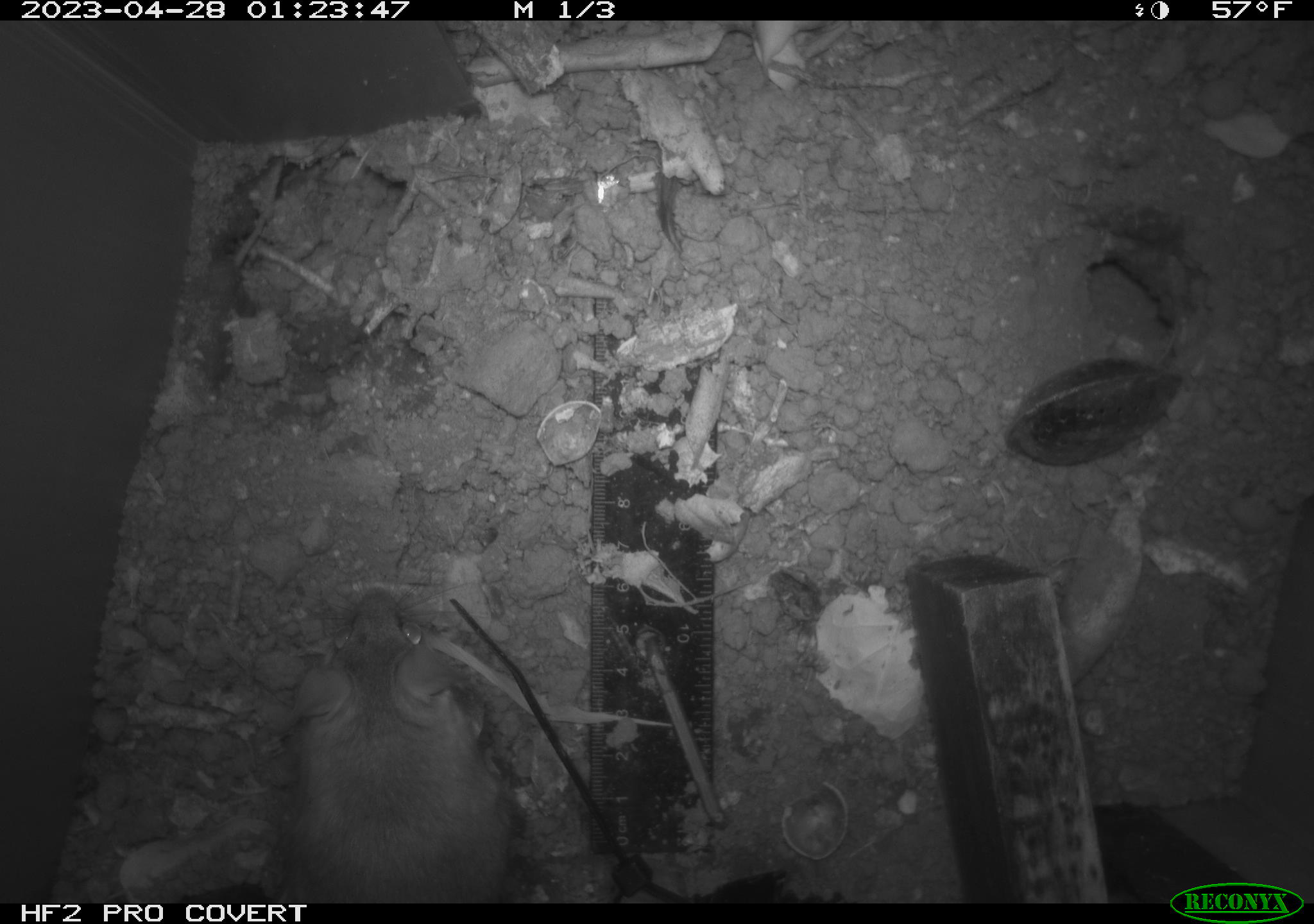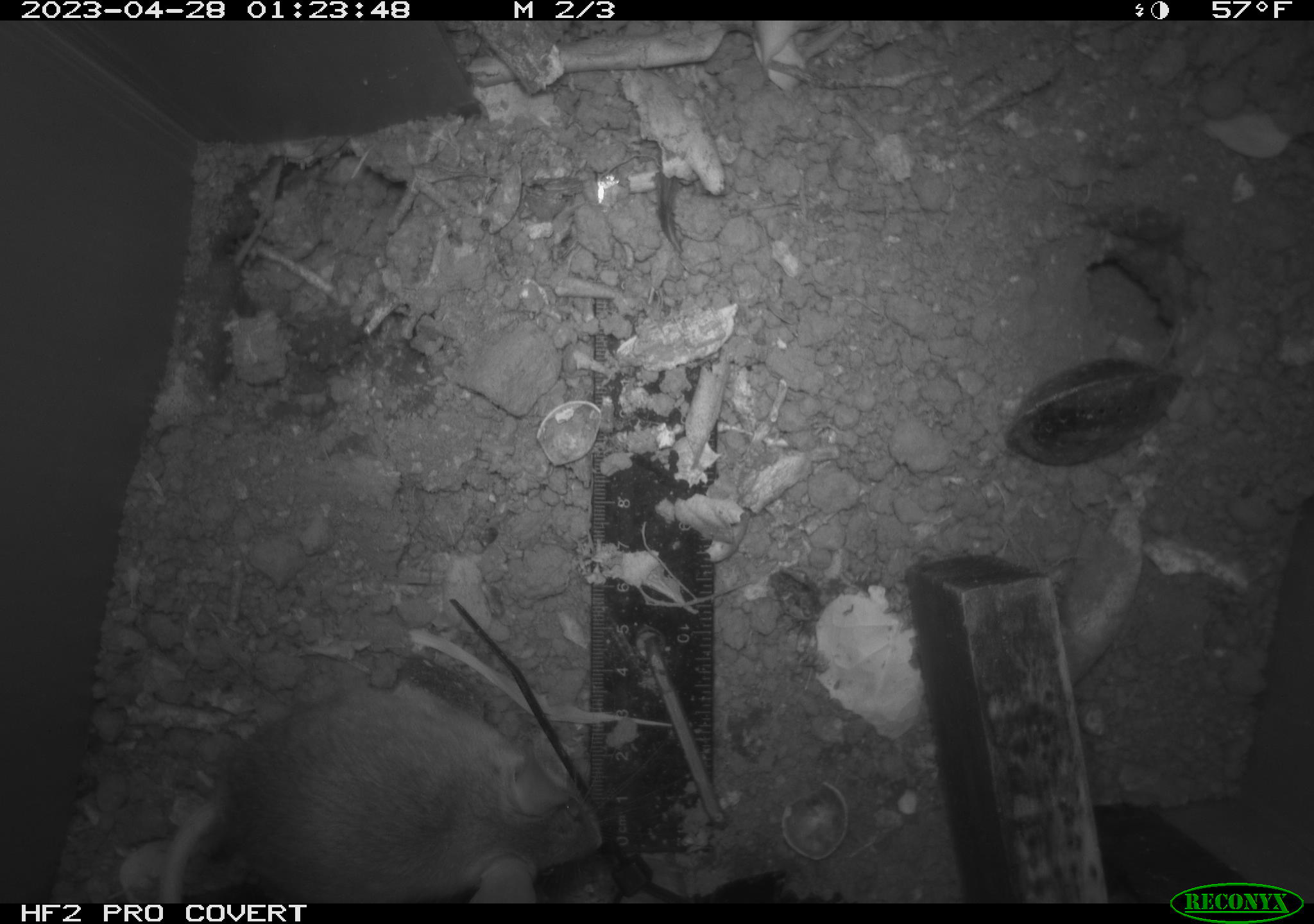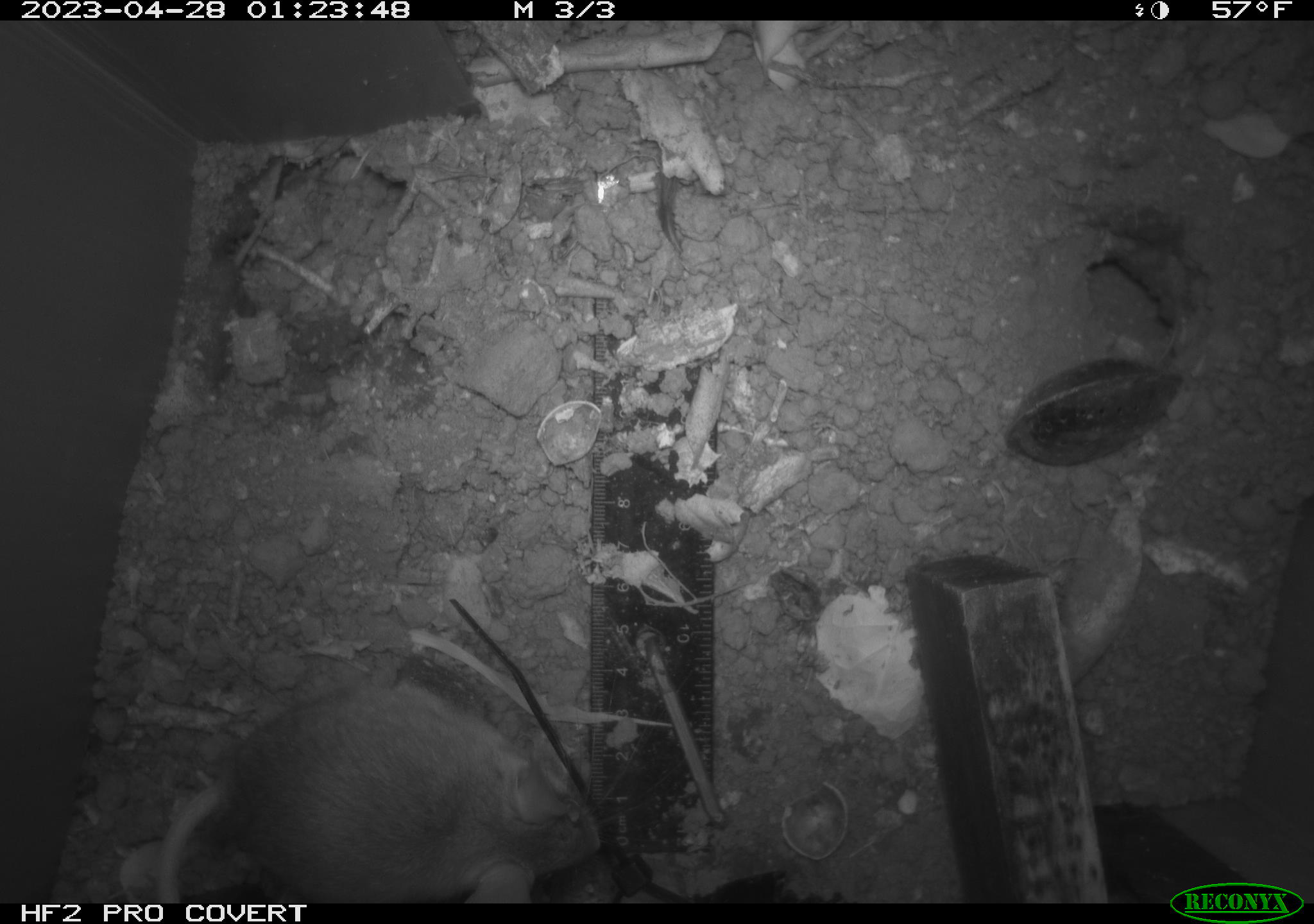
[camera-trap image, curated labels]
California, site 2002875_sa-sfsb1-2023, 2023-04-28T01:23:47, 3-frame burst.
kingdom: Animalia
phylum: Chordata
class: Mammalia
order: Rodentia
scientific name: Rodentia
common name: mouse species